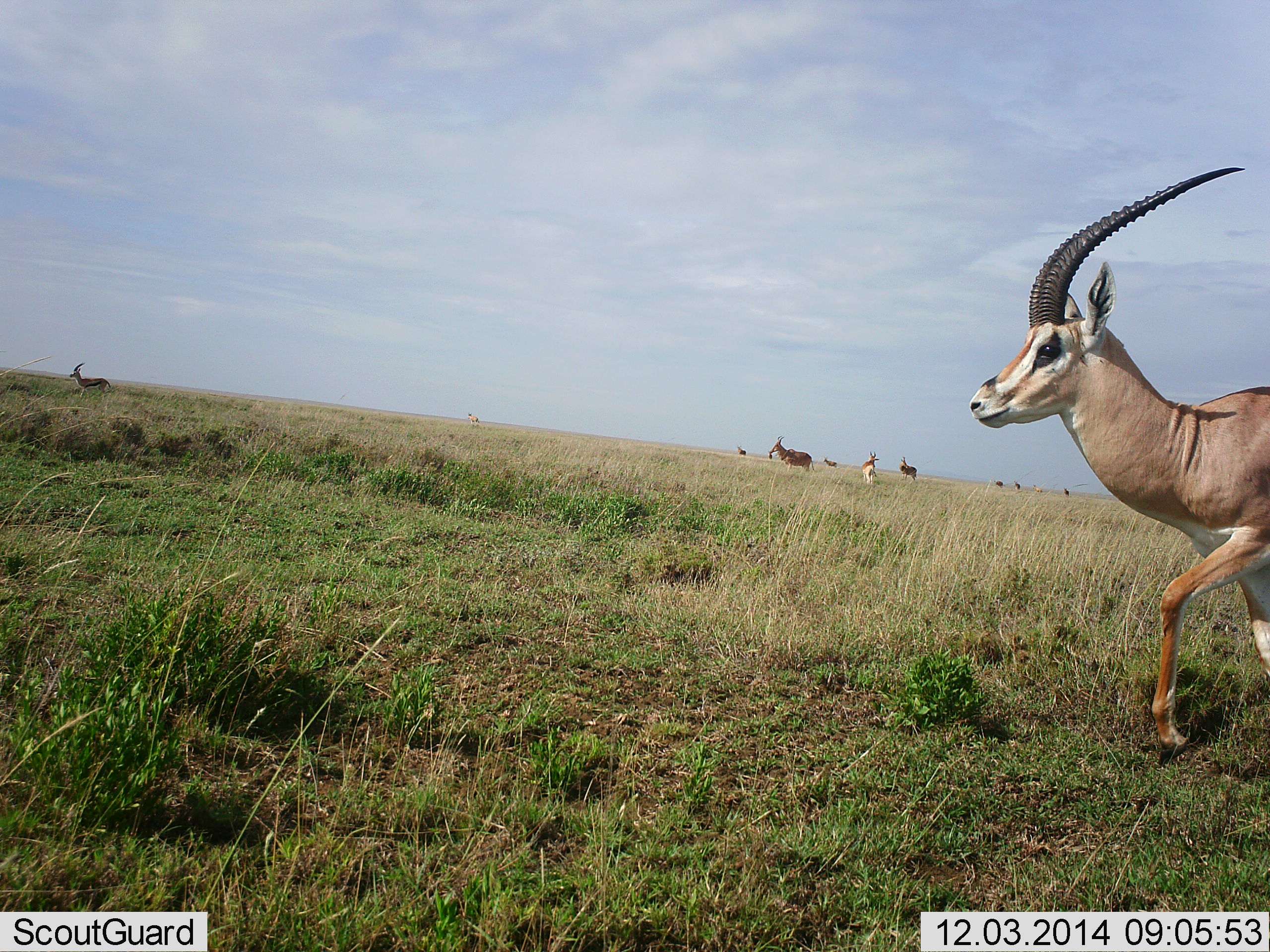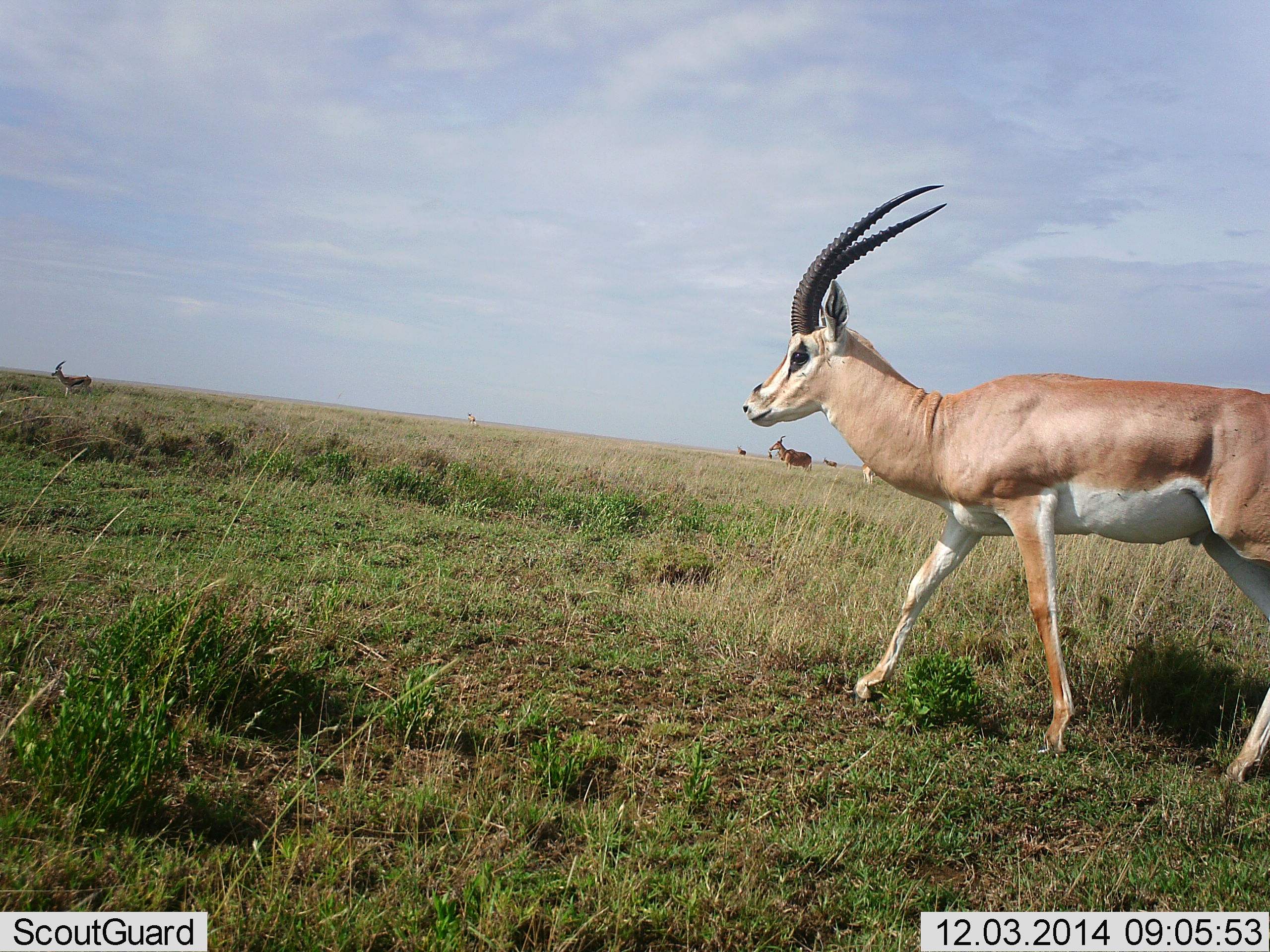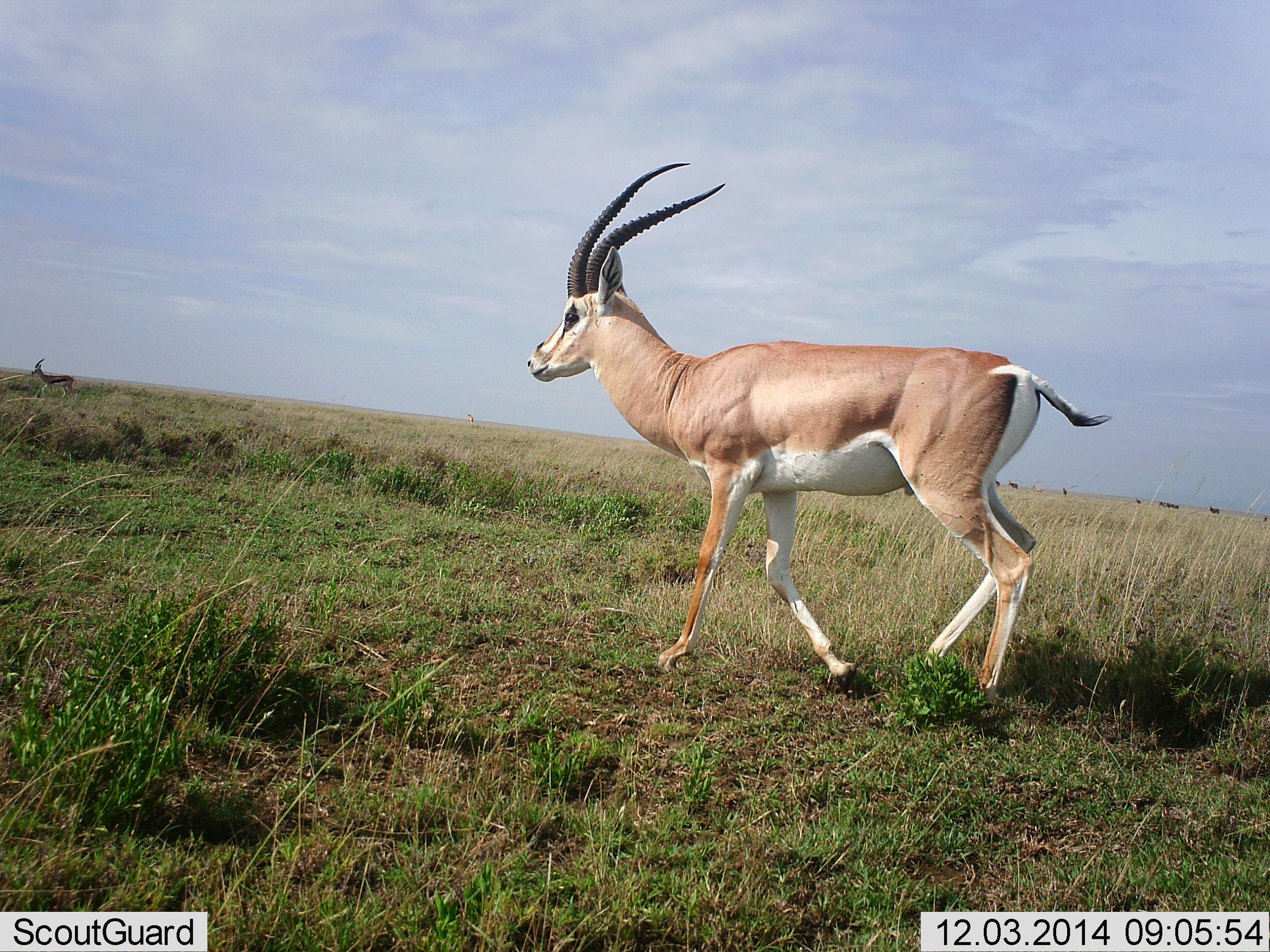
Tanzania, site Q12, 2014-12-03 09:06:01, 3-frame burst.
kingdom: Animalia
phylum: Chordata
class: Mammalia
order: Artiodactyla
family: Bovidae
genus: Nanger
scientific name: Nanger granti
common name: grant's gazelle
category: gazellegrants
Gazellegrants (grant's gazelle) (Nanger granti), count 5. Behavior (volunteer vote fractions): standing 60%, resting 0%, moving 100%, interacting 0%. Young present (vote fraction): 0%. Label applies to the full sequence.